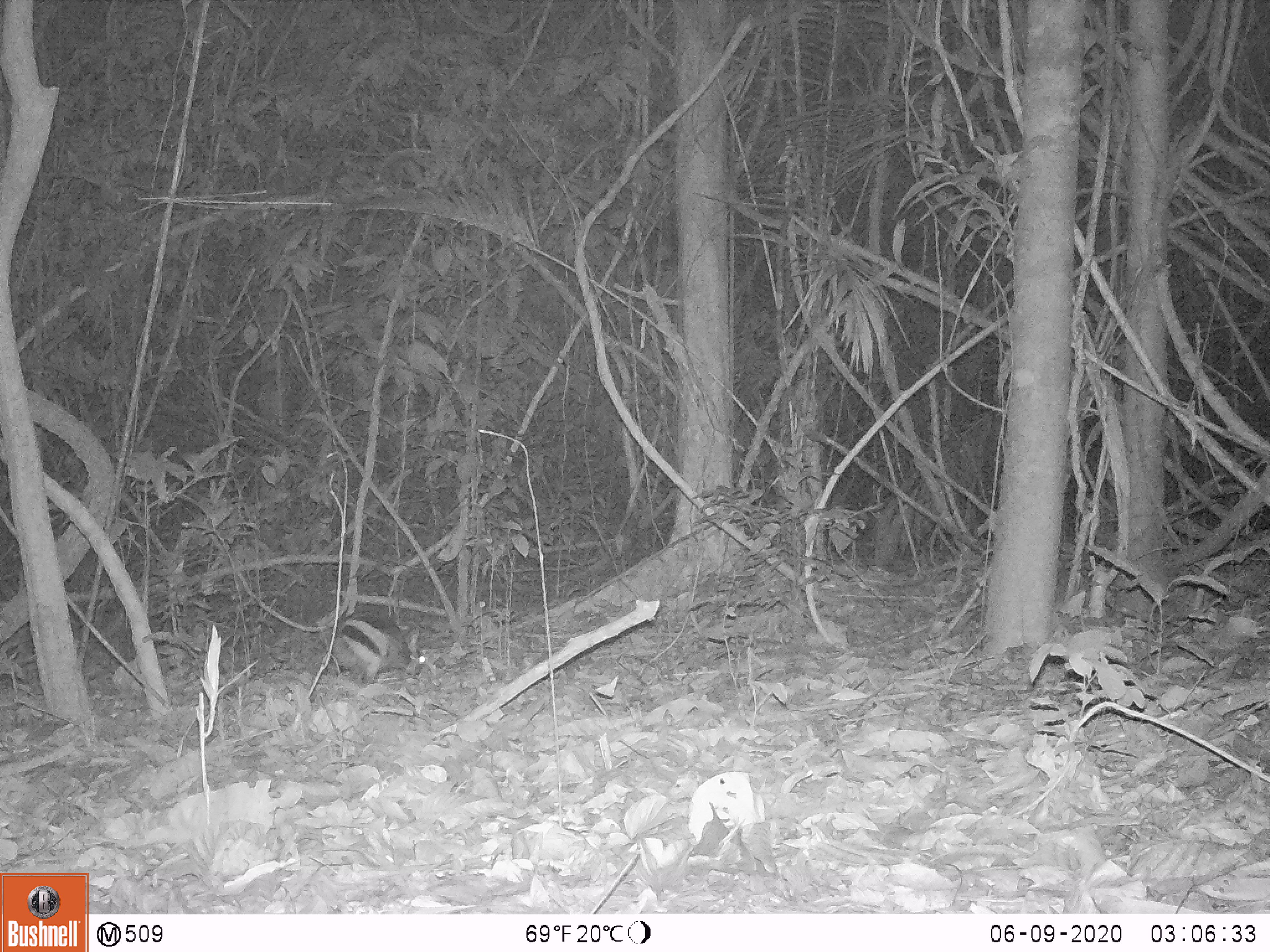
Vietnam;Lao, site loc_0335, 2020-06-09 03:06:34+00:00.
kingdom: Animalia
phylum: Chordata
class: Mammalia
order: Lagomorpha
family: Leporidae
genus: Nesolagus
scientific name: Nesolagus timminsi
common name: annamite striped rabbit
Annamite striped rabbit (Nesolagus timminsi). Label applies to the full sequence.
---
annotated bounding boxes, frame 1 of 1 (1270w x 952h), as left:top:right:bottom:
annamite striped rabbit: 327:611:426:685